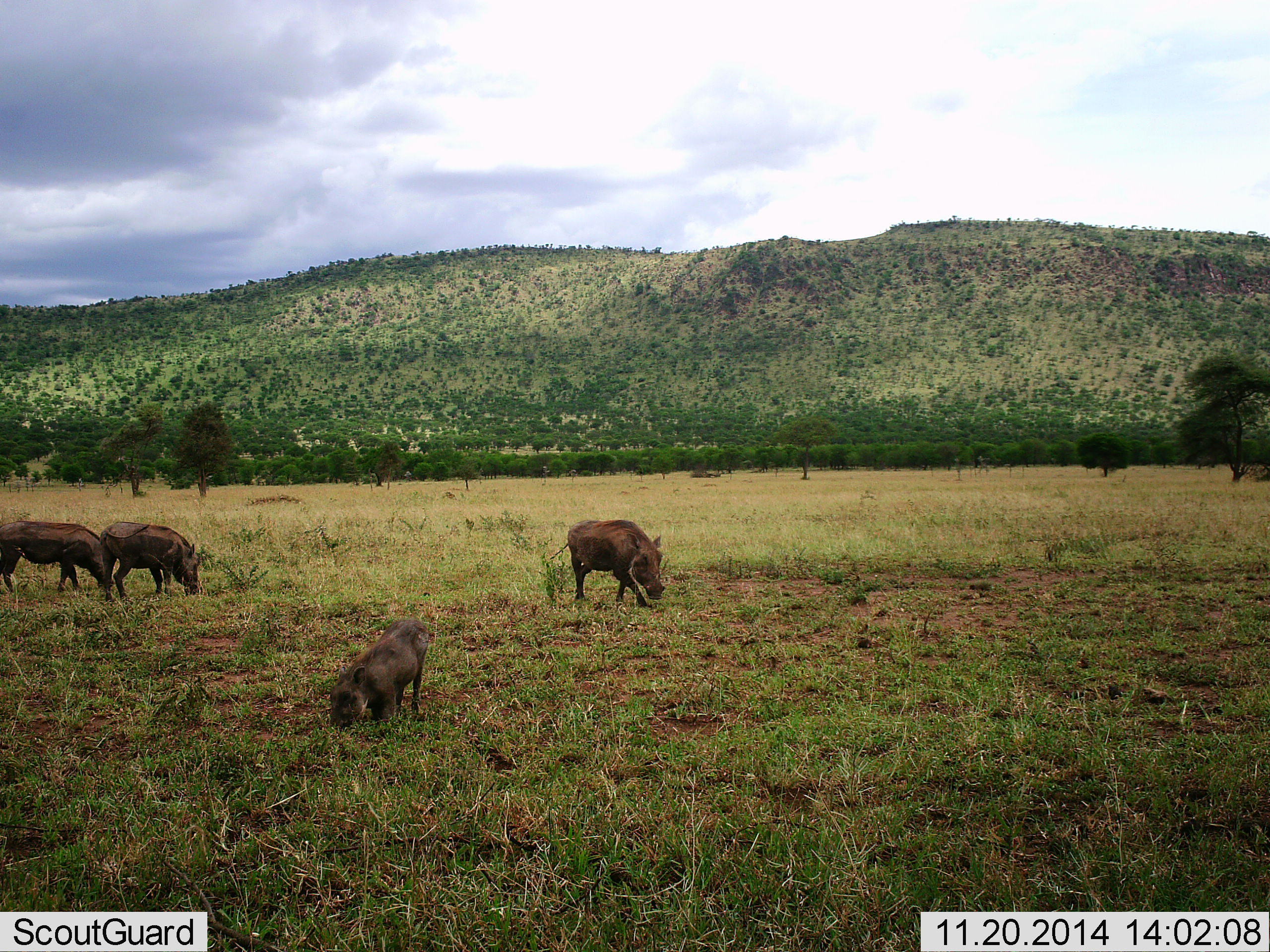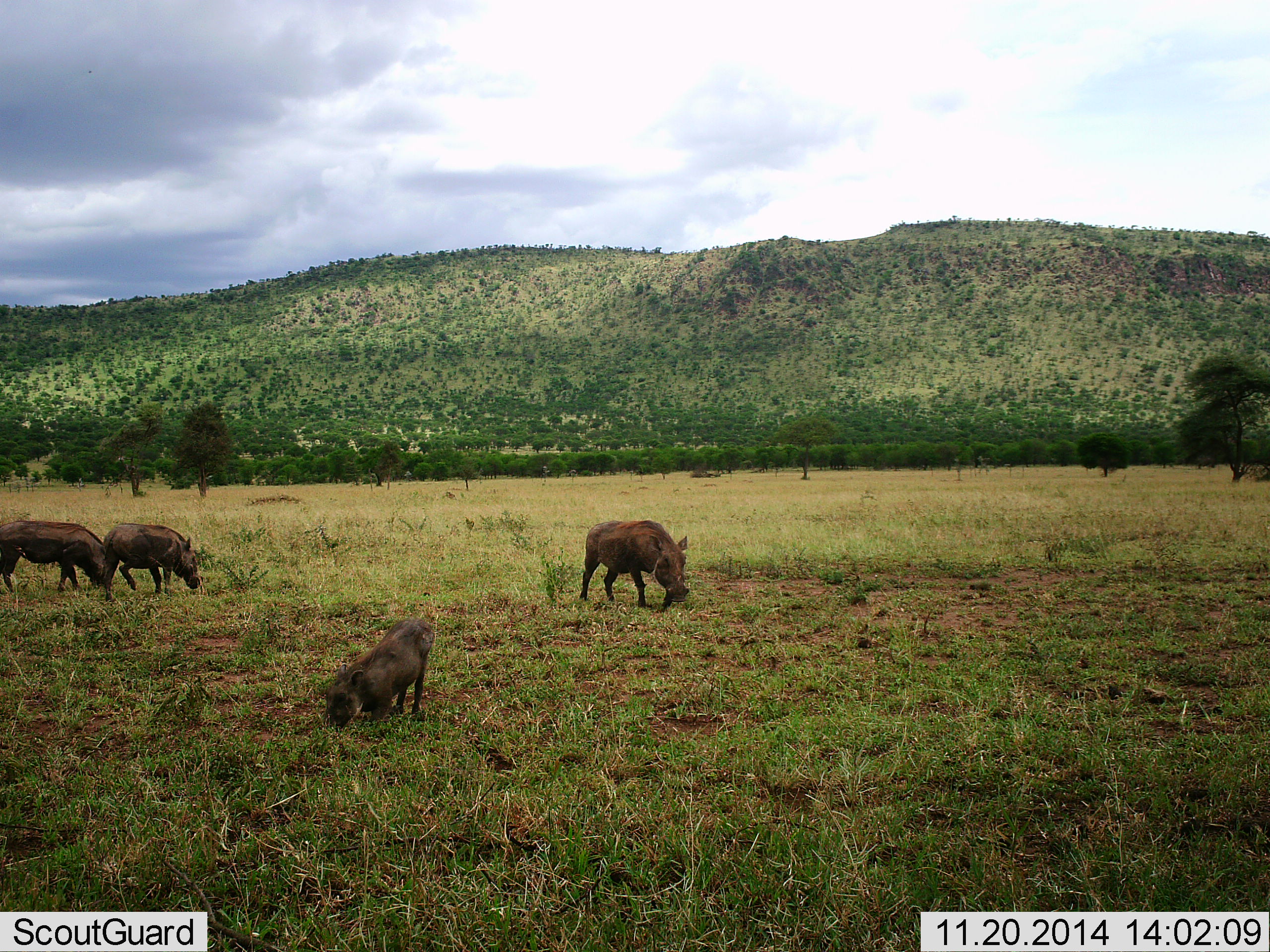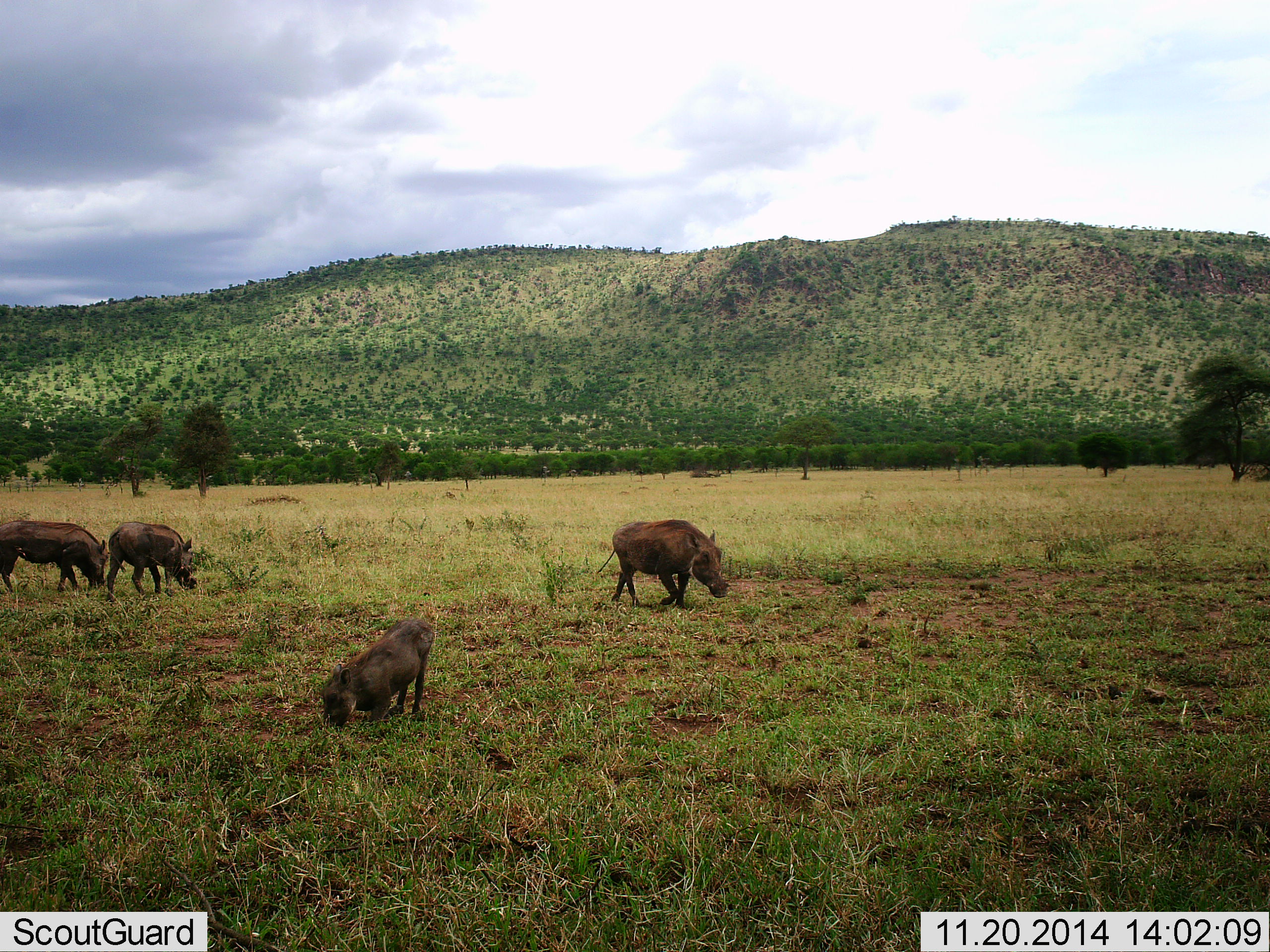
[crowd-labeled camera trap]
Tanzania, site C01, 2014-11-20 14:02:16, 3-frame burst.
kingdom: Animalia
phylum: Chordata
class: Mammalia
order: Artiodactyla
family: Suidae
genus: Phacochoerus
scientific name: Phacochoerus africanus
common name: warthog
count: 4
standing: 9%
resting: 0%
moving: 45%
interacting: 0%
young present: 9%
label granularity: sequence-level